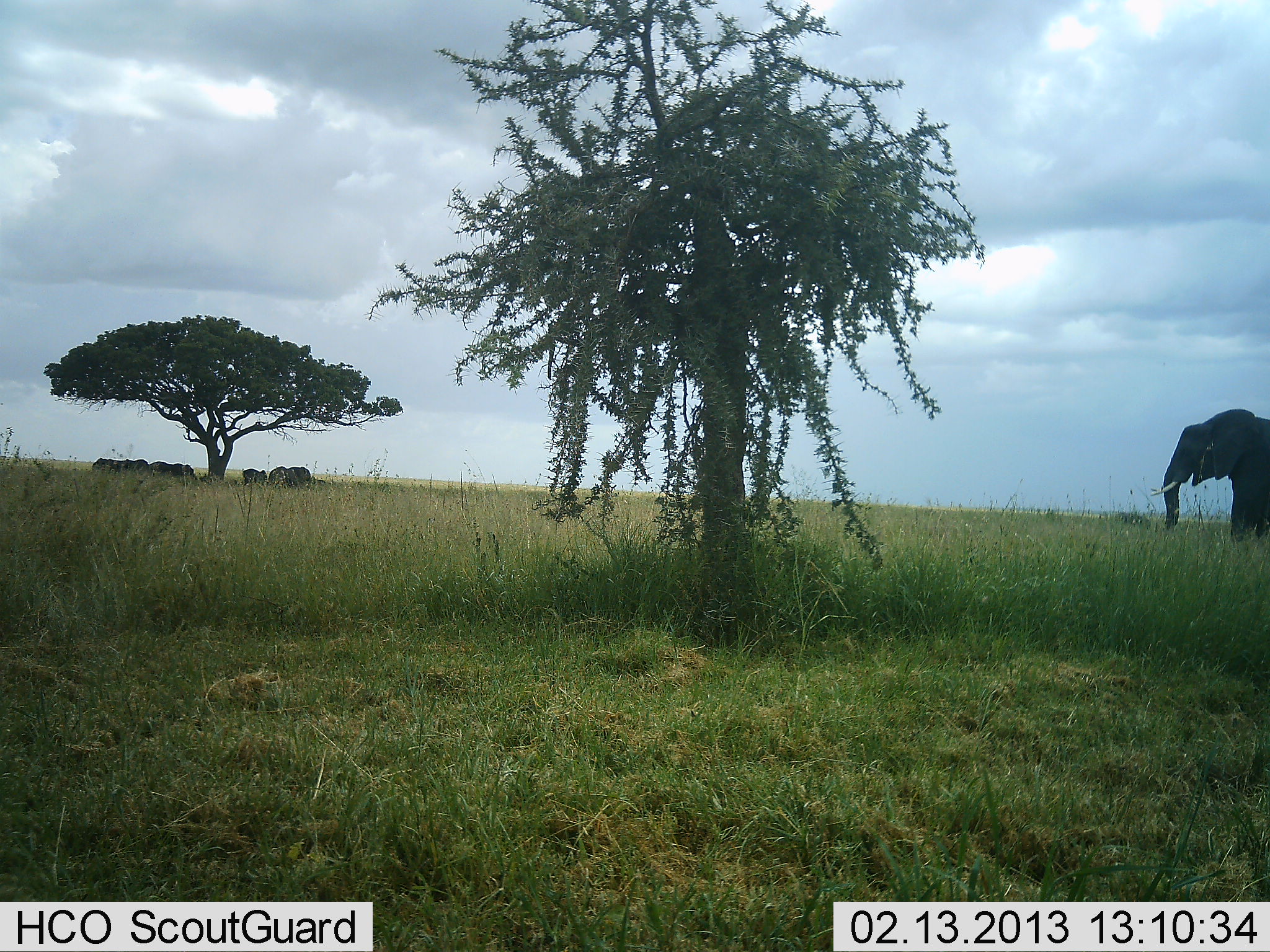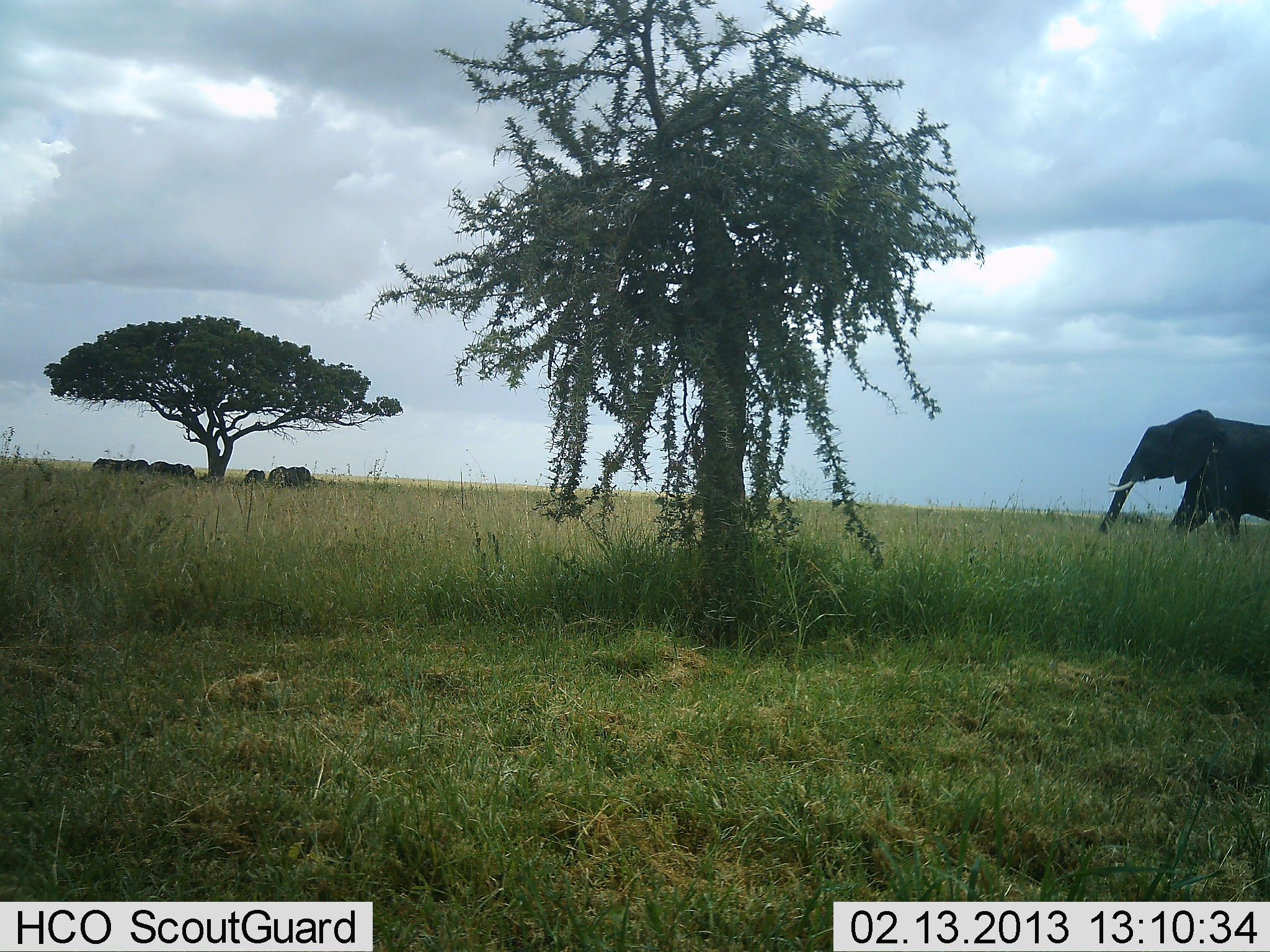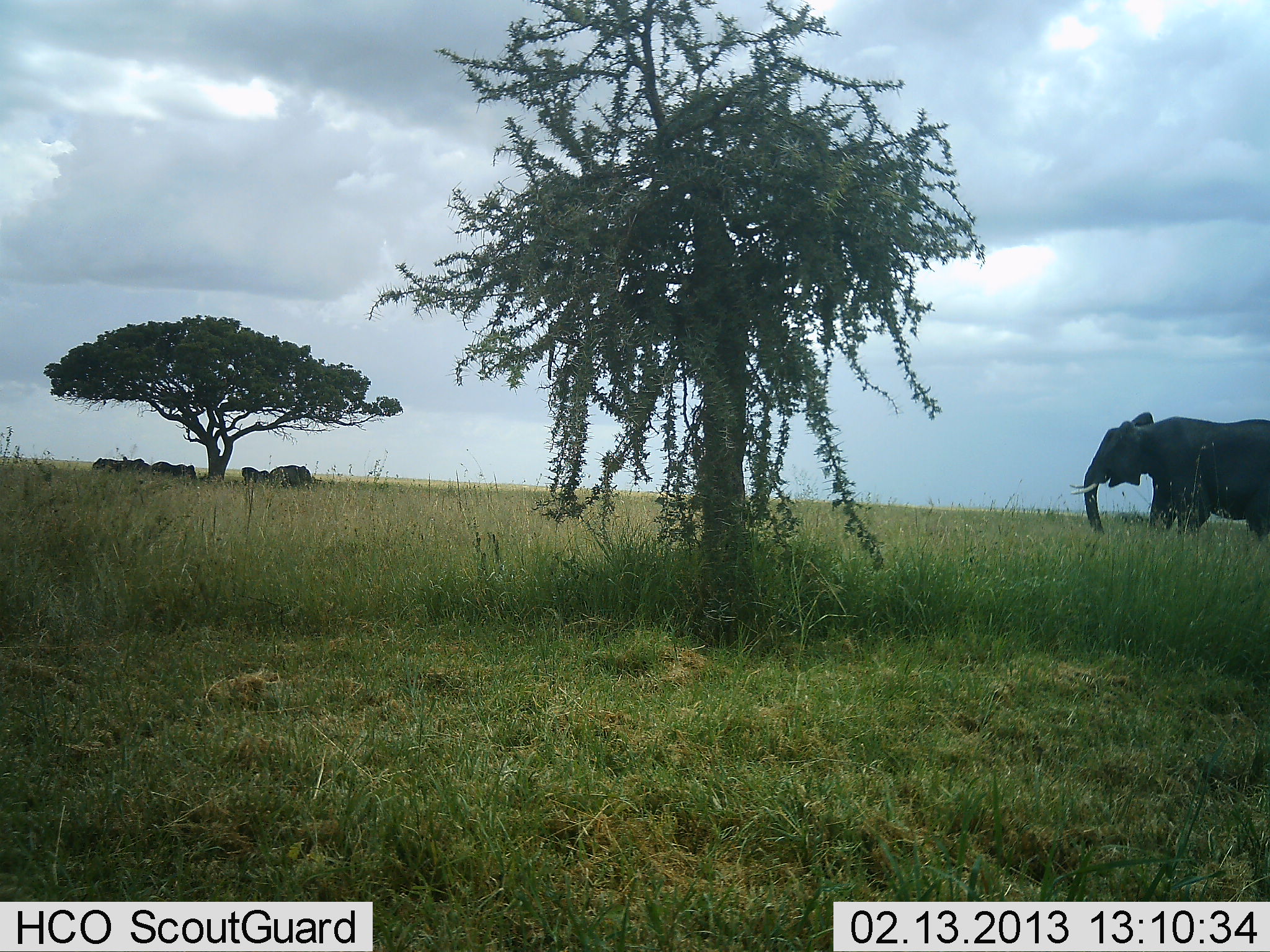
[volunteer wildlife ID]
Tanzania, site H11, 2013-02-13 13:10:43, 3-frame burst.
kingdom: Animalia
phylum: Chordata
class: Mammalia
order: Proboscidea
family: Elephantidae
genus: Loxodonta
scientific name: Loxodonta africana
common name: african bush elephant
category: elephant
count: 1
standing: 33%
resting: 11%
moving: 83%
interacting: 0%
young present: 6%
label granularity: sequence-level